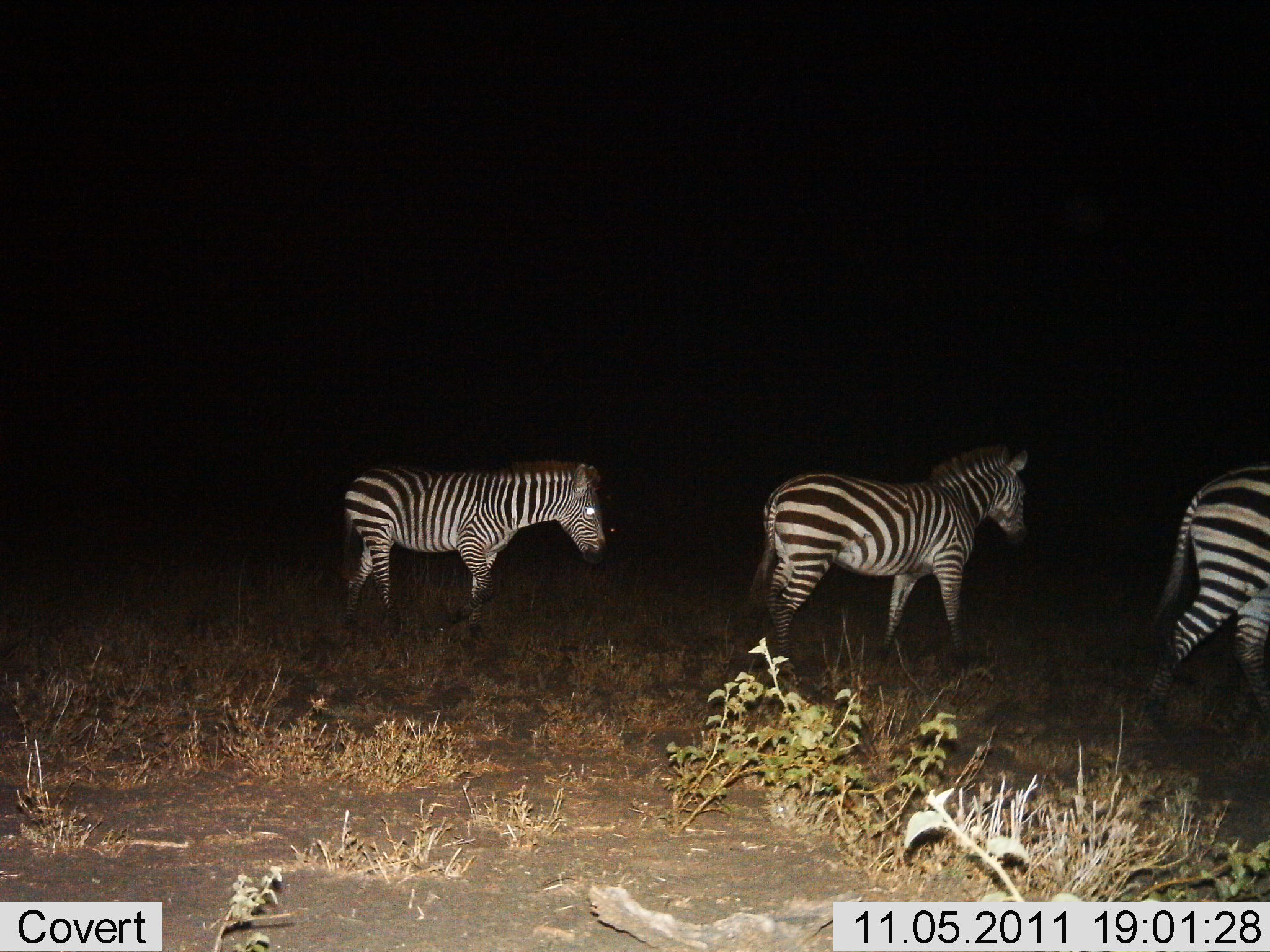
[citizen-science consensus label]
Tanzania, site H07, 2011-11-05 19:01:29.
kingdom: Animalia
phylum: Chordata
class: Mammalia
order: Perissodactyla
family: Equidae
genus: Equus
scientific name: Equus quagga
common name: plains zebra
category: zebra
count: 3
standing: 36%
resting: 0%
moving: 82%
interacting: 0%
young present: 0%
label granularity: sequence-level